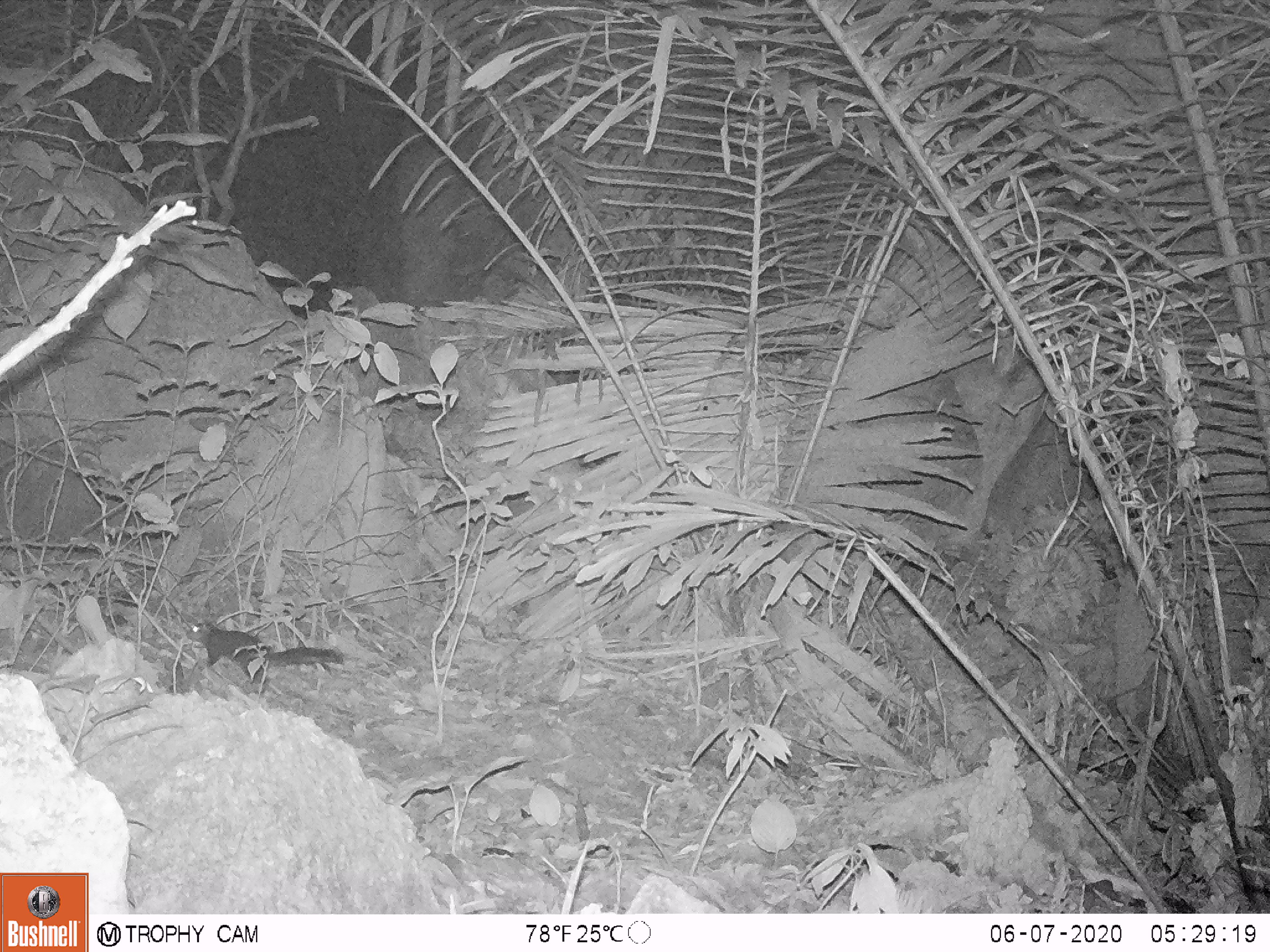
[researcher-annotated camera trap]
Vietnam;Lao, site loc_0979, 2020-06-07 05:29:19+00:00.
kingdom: Animalia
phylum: Chordata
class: Mammalia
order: Rodentia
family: Sciuridae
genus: Dremomys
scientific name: Dremomys rufigenis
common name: red-cheeked squirrel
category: red cheeked squirrel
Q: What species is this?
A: Red cheeked squirrel (red-cheeked squirrel) (Dremomys rufigenis).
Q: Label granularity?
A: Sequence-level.